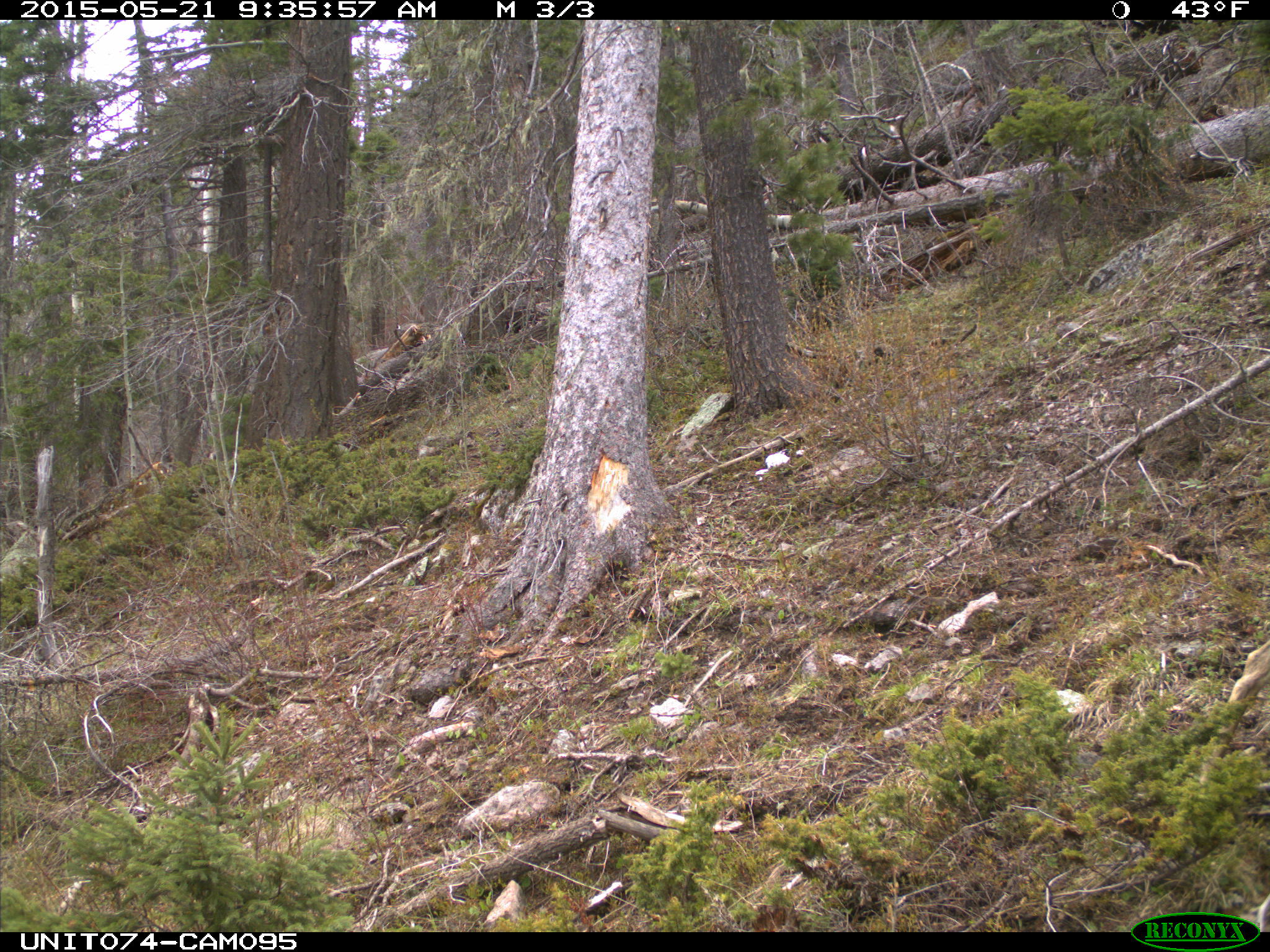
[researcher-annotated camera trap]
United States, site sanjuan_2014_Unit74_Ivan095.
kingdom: Animalia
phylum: Chordata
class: Mammalia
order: Artiodactyla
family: Cervidae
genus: Odocoileus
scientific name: Odocoileus hemionus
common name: mule deer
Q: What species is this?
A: Odocoileus hemionus (mule deer).